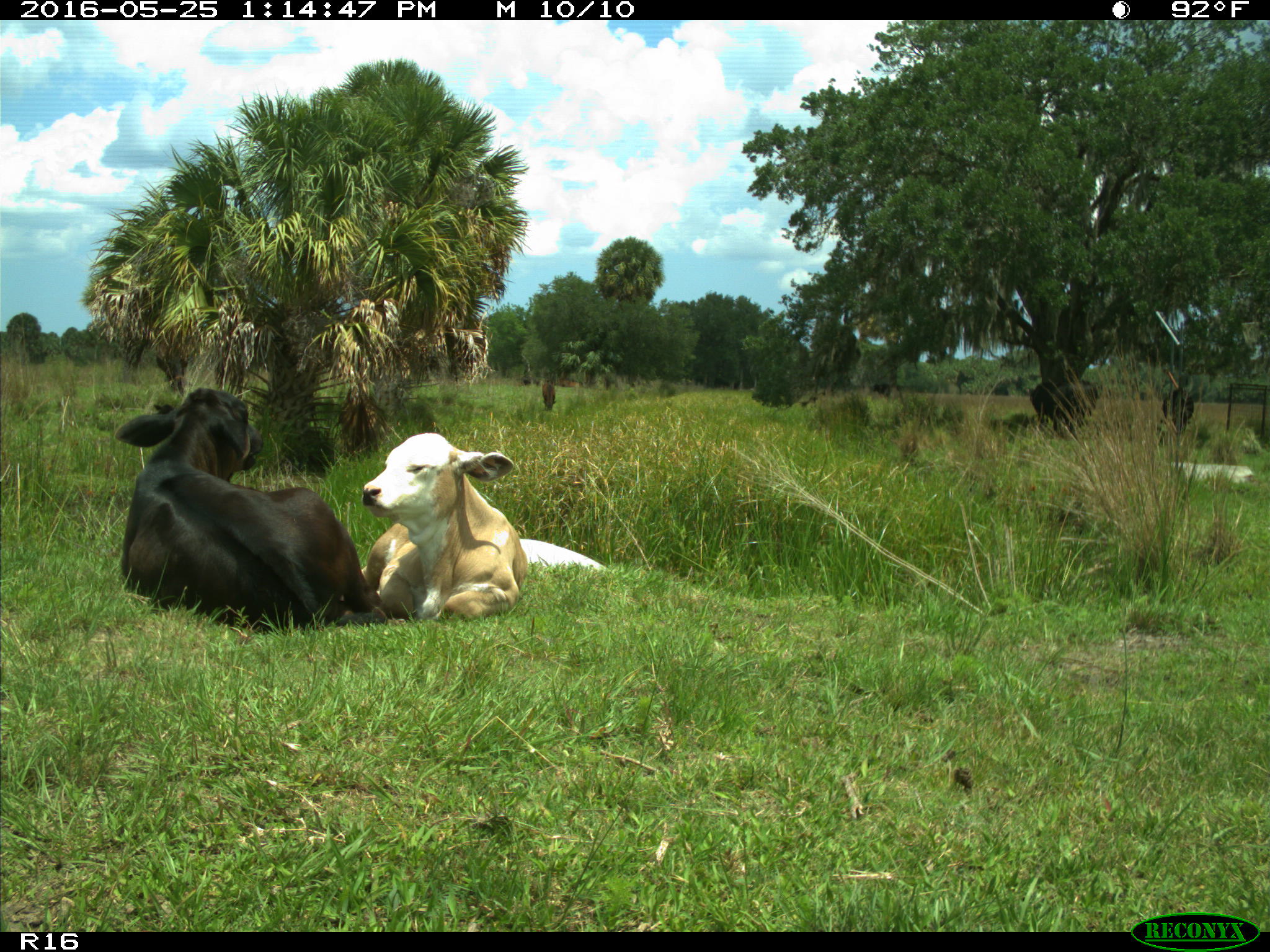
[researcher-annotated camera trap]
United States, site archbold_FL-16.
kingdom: Animalia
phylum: Chordata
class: Mammalia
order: Artiodactyla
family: Bovidae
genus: Bos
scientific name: Bos taurus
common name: domestic cow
Bos taurus (domestic cow).